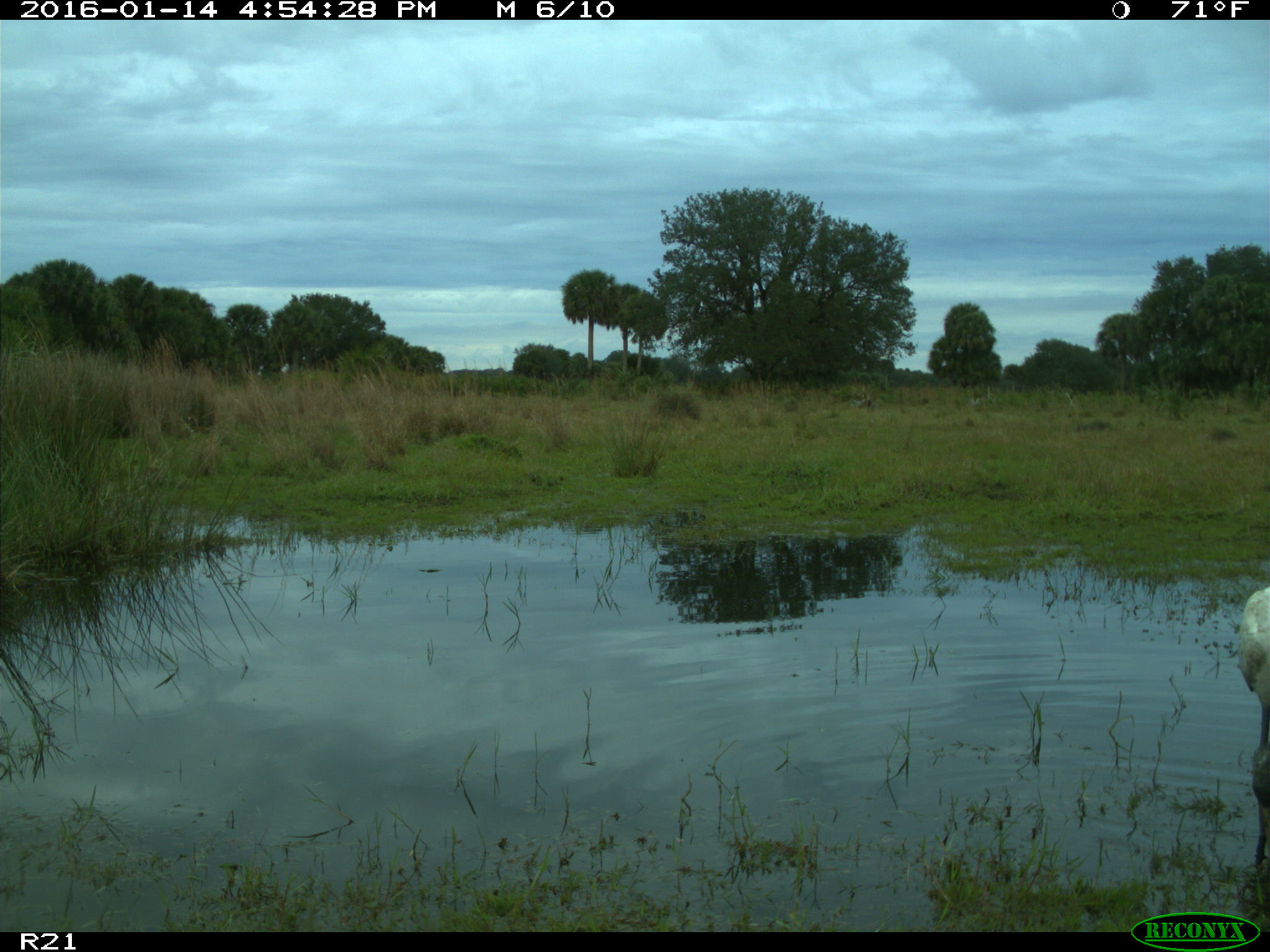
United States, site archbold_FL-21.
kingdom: Animalia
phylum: Chordata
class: Aves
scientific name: Aves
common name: birds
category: unidentified bird